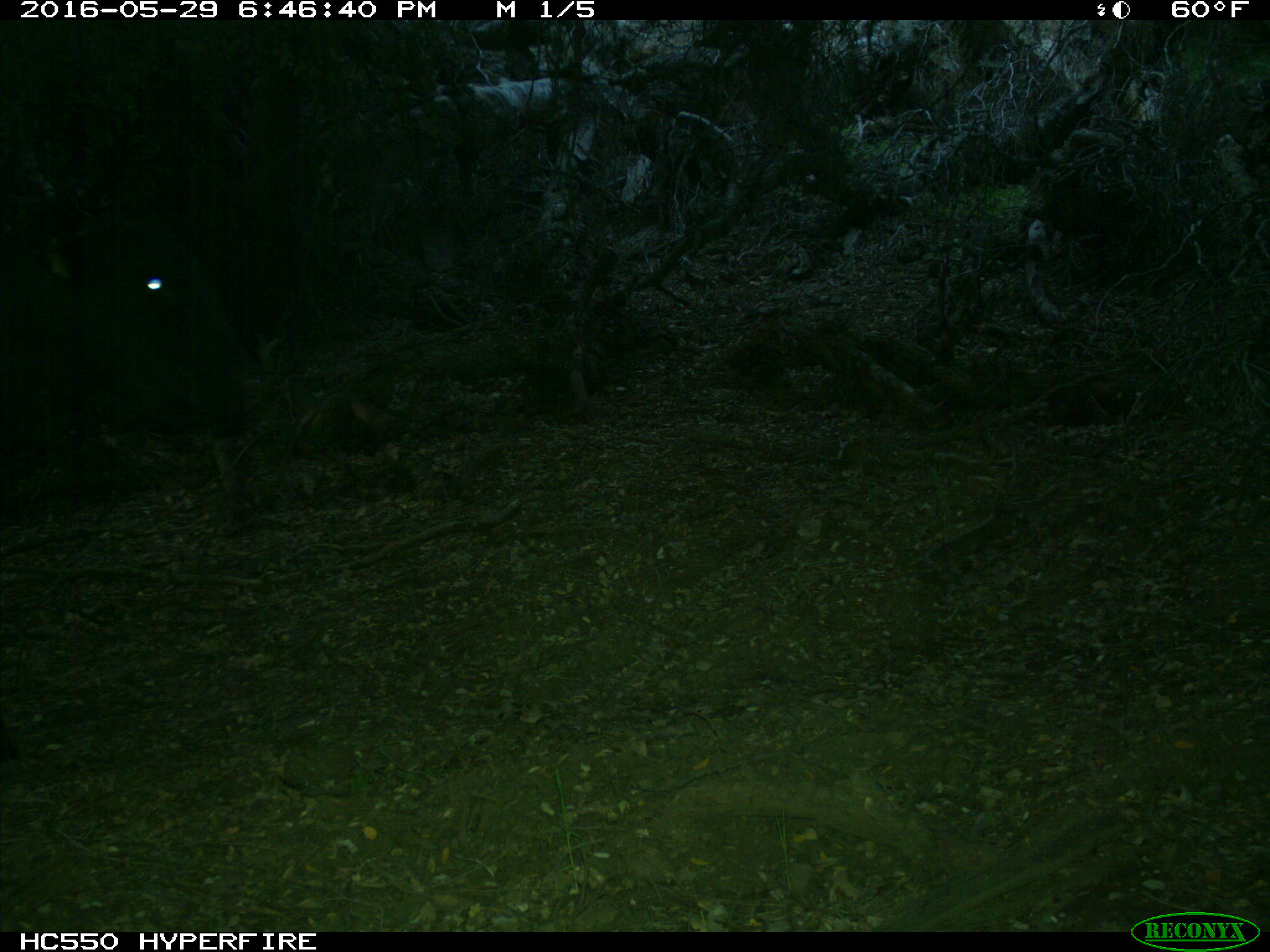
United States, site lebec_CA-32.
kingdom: Animalia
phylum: Chordata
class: Mammalia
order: Artiodactyla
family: Bovidae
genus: Bos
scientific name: Bos taurus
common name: domestic cow